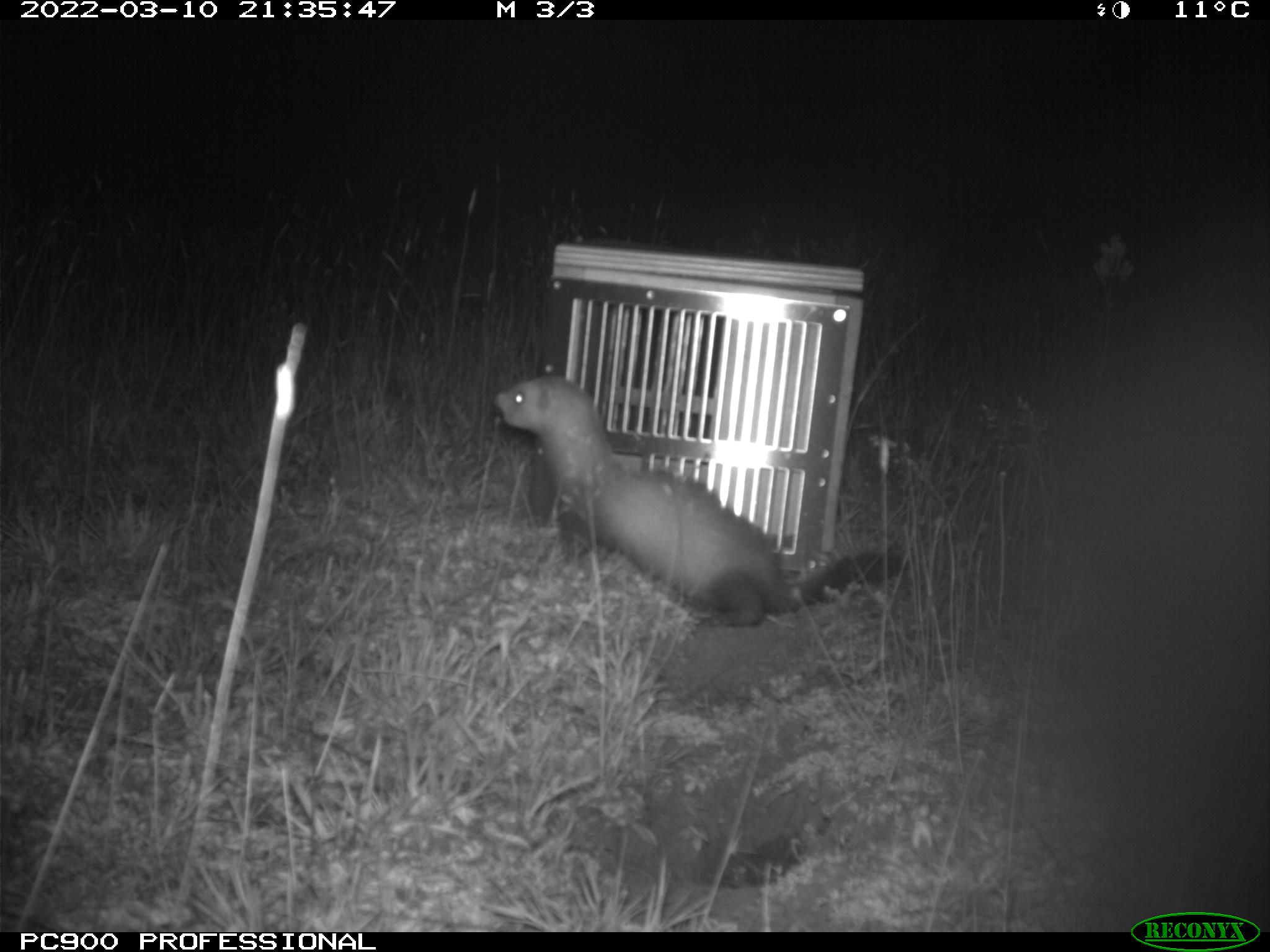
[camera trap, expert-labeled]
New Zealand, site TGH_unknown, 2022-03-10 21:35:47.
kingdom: Animalia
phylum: Chordata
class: Mammalia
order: Carnivora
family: Mustelidae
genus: Mustela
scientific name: Mustela furo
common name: ferret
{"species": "ferret (Mustela furo)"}